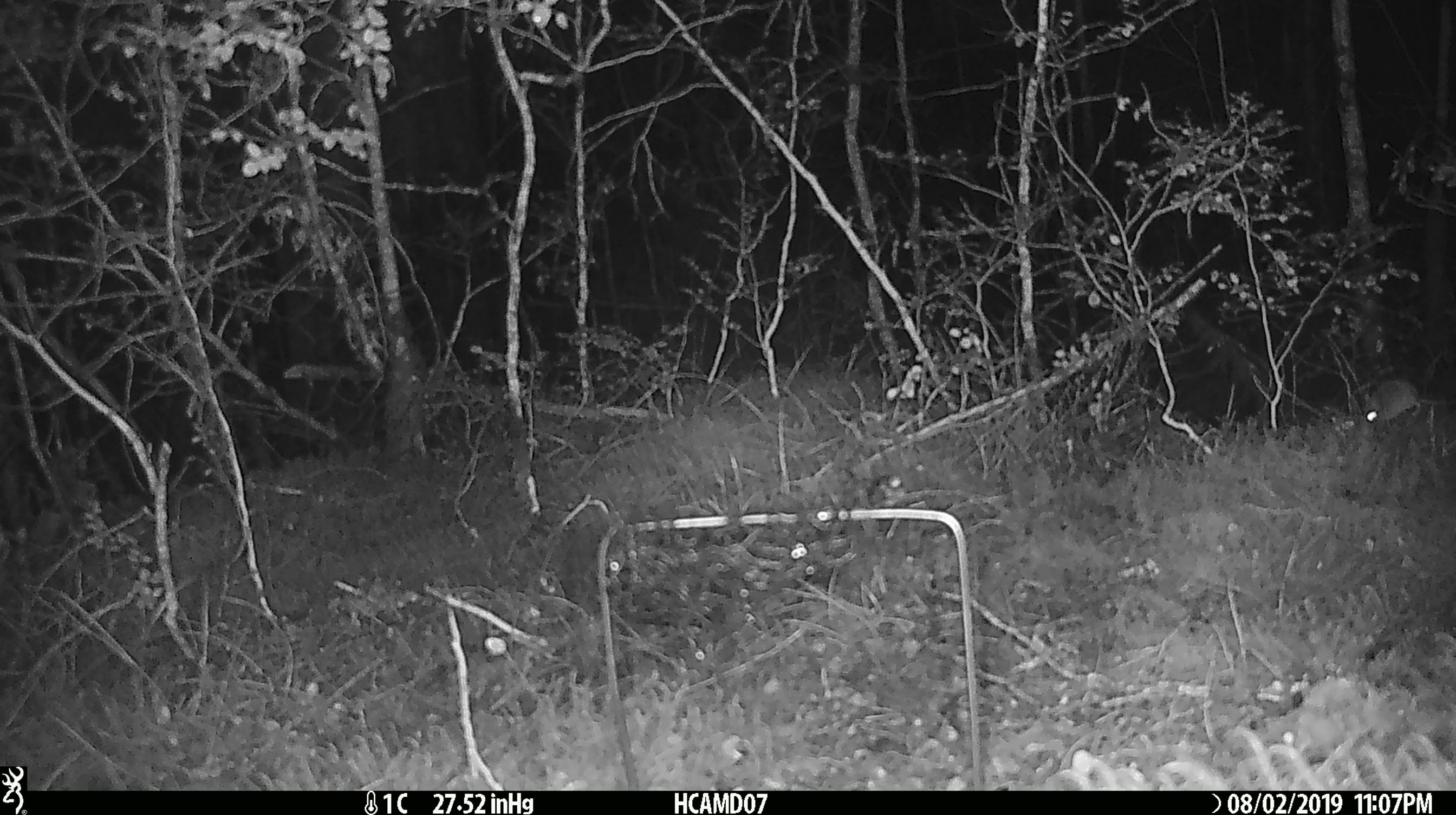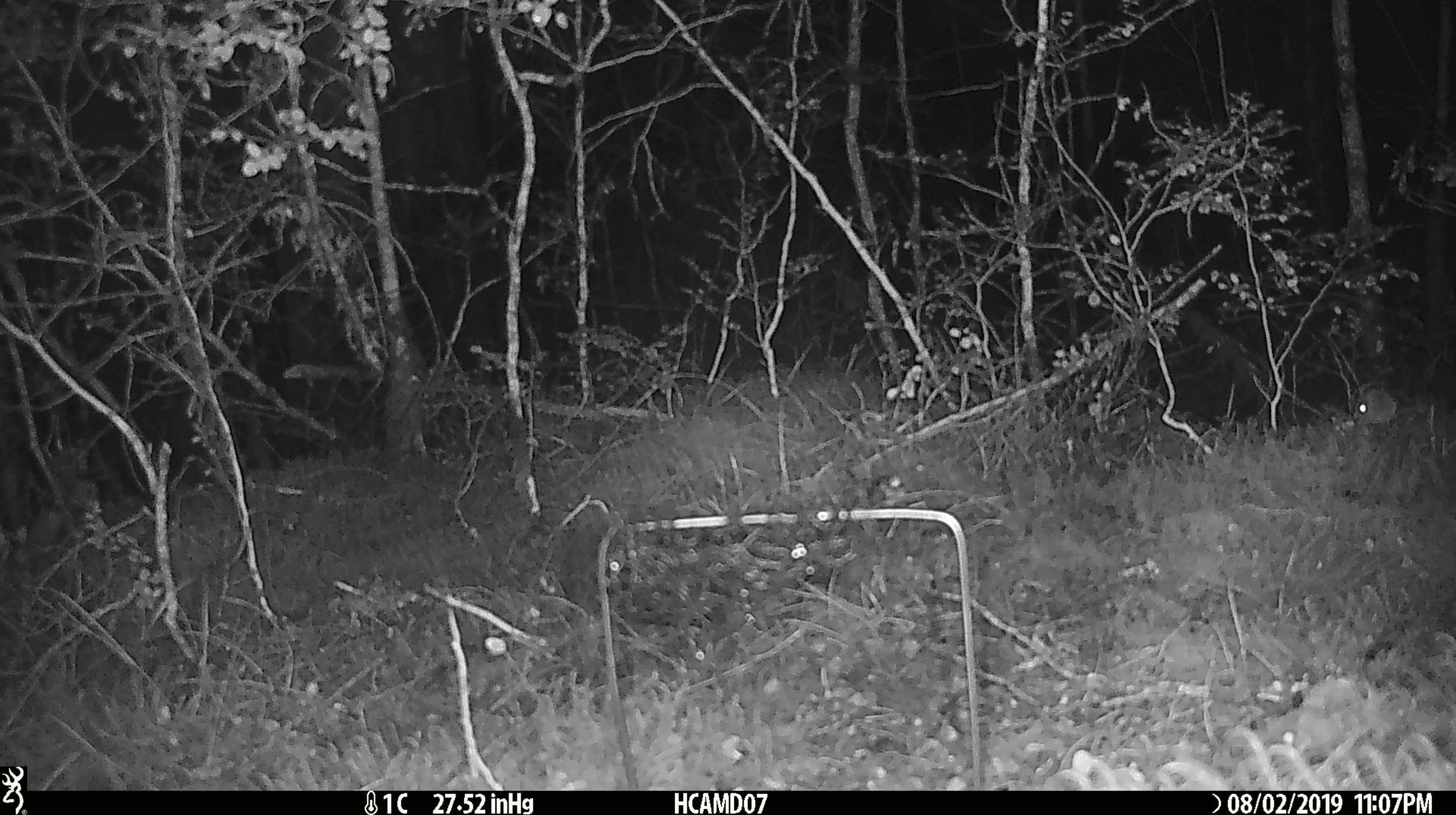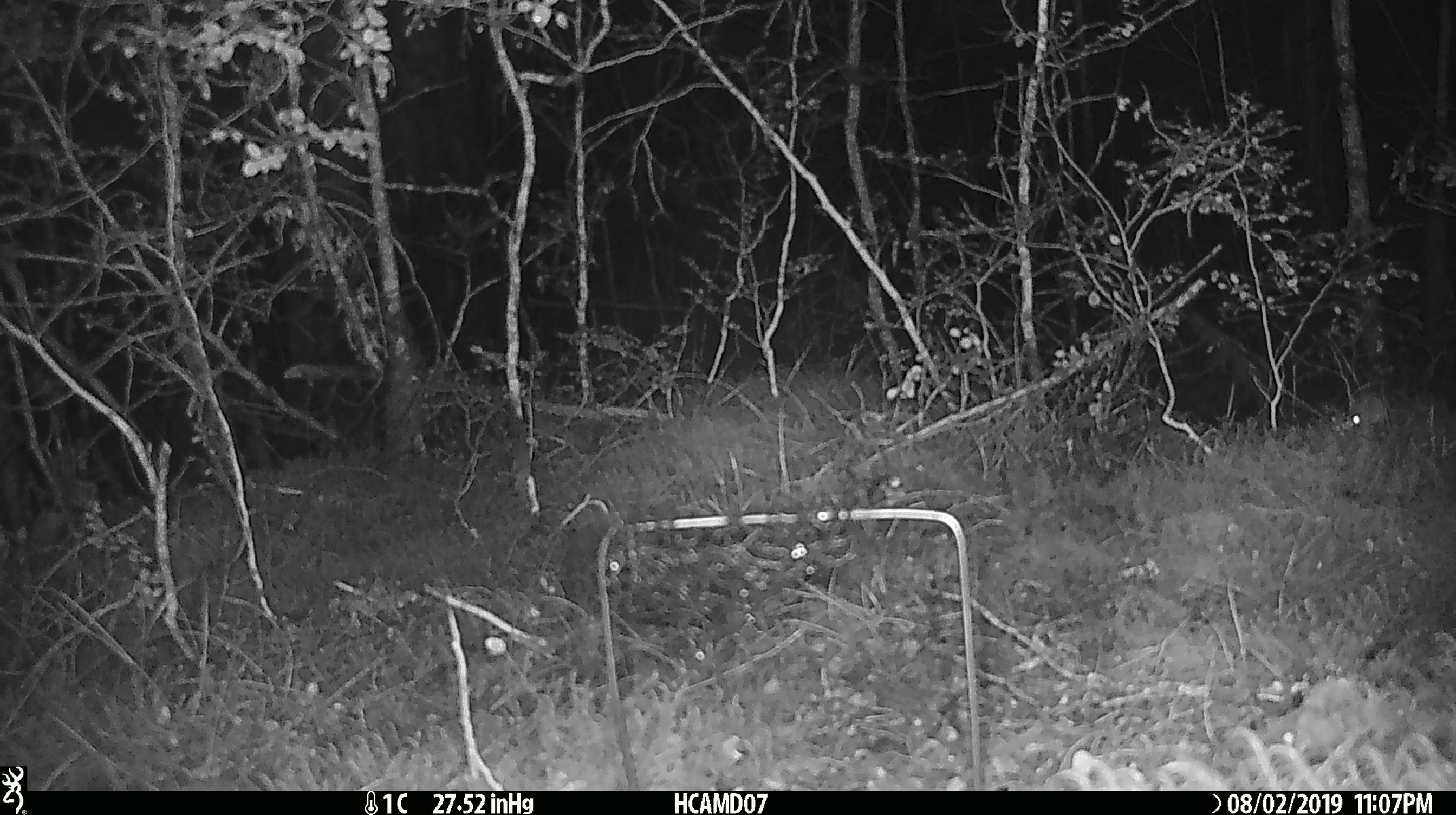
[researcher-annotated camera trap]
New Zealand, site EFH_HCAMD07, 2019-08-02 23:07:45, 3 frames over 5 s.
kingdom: Animalia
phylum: Chordata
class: Mammalia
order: Rodentia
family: Muridae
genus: Mus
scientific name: Mus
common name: mouse